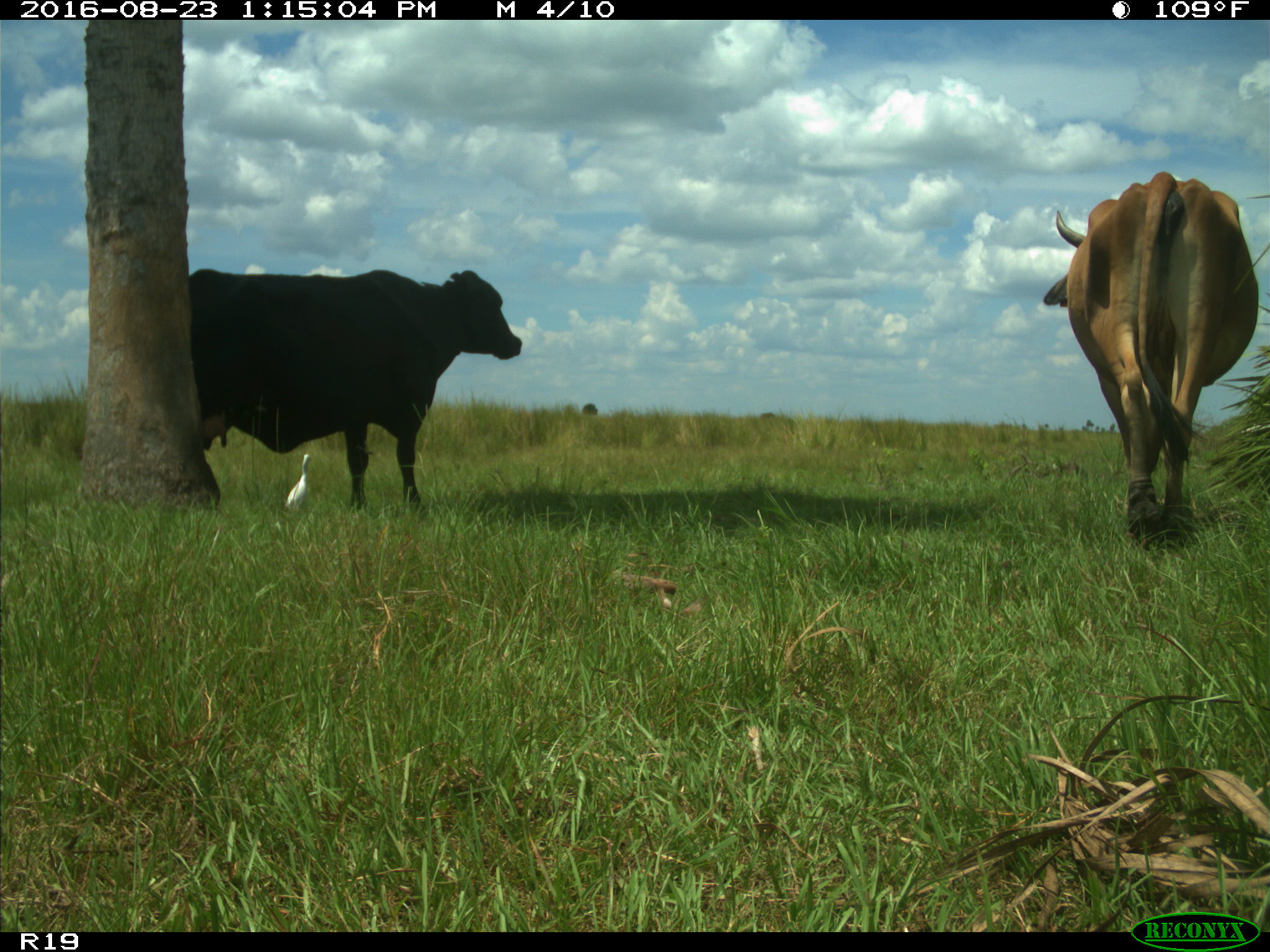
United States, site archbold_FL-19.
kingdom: Animalia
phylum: Chordata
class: Mammalia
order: Artiodactyla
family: Bovidae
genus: Bos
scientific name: Bos taurus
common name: domestic cow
Bos taurus (domestic cow).